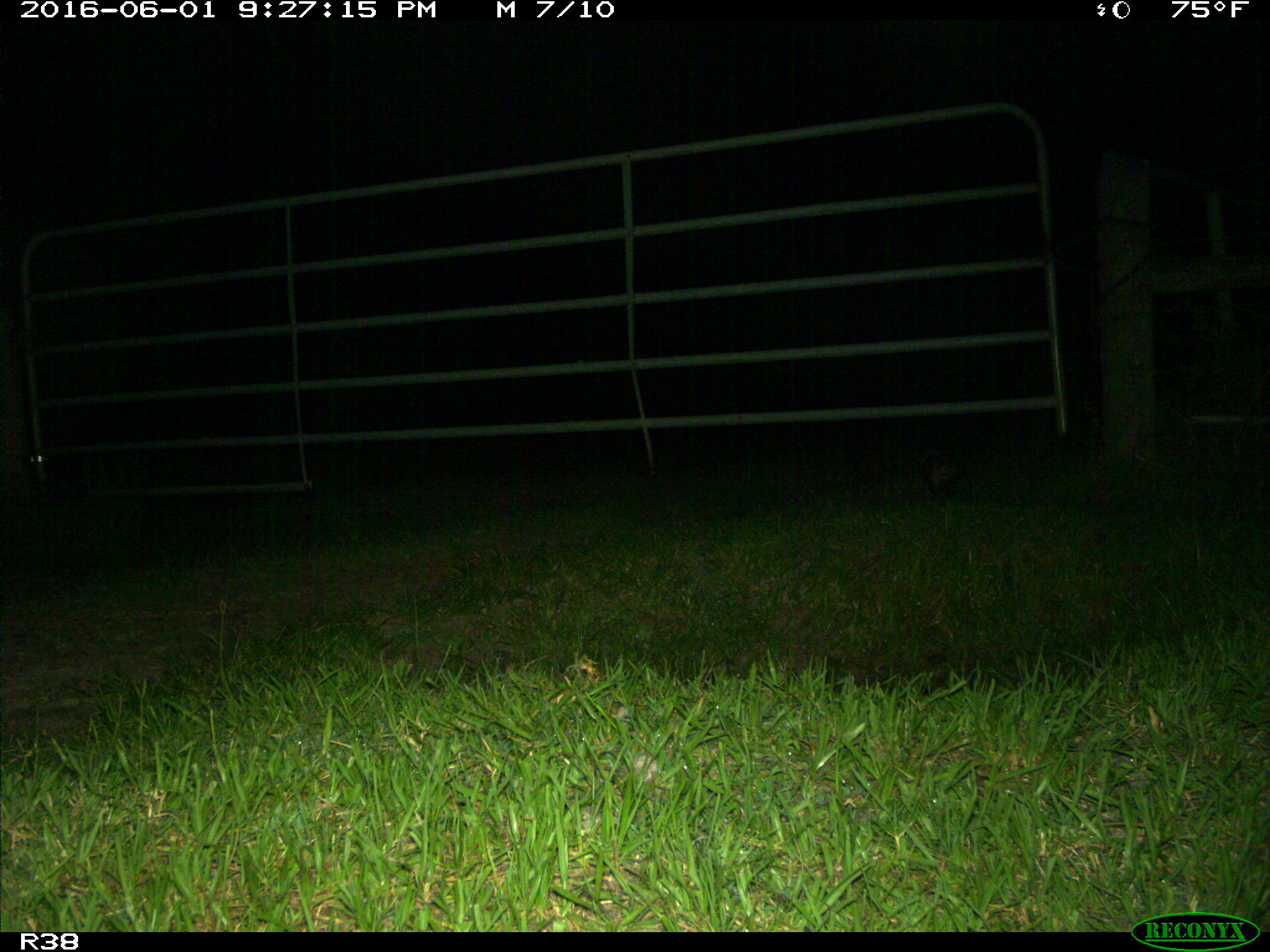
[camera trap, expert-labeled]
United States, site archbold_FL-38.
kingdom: Animalia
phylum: Chordata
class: Mammalia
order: Didelphimorphia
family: Didelphidae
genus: Didelphis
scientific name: Didelphis virginiana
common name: virginia opossum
Didelphis virginiana (virginia opossum).